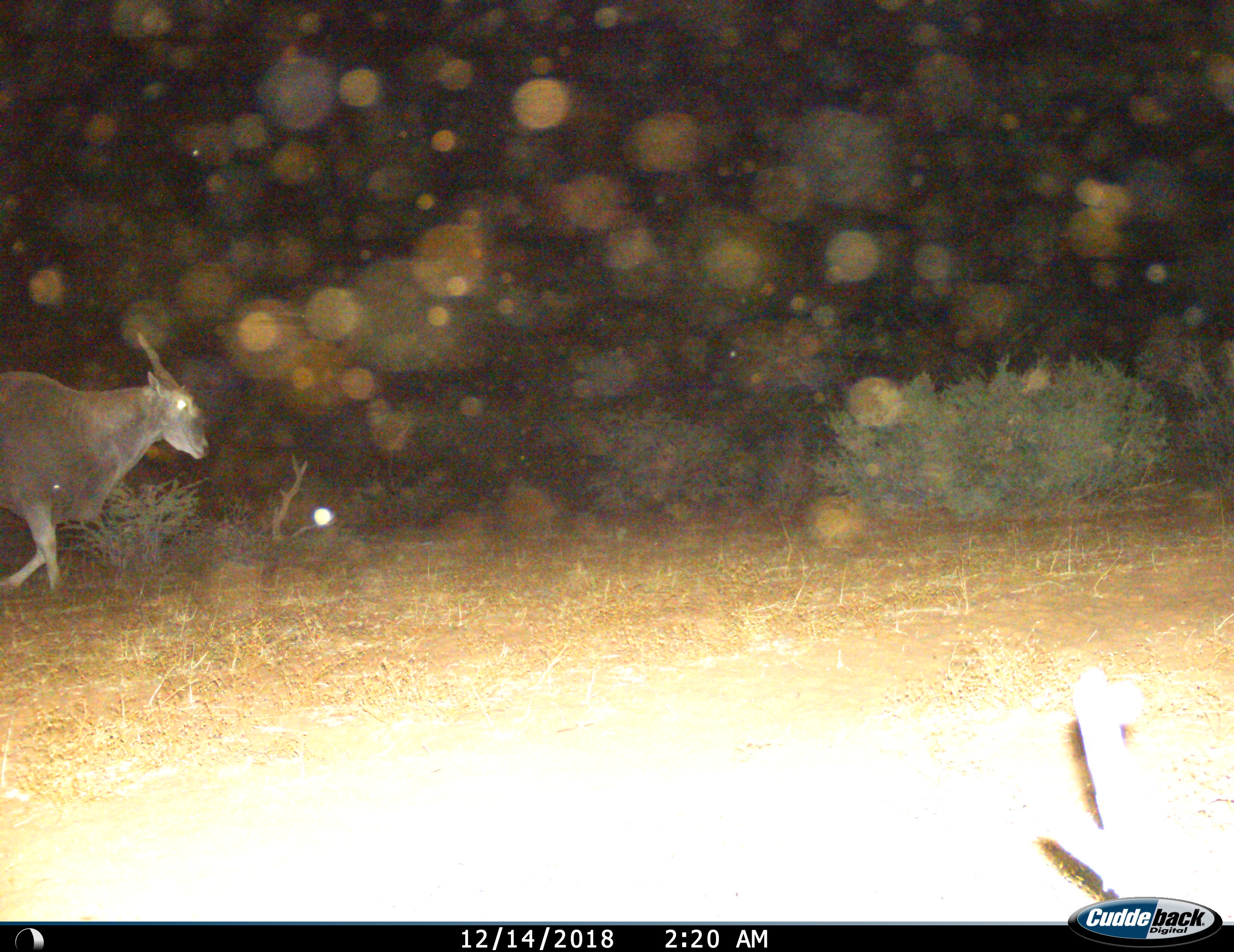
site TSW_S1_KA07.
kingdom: Animalia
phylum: Chordata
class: Mammalia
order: Artiodactyla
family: Bovidae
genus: Tragelaphus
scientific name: Tragelaphus oryx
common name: eland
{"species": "eland (Tragelaphus oryx)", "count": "1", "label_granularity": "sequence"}